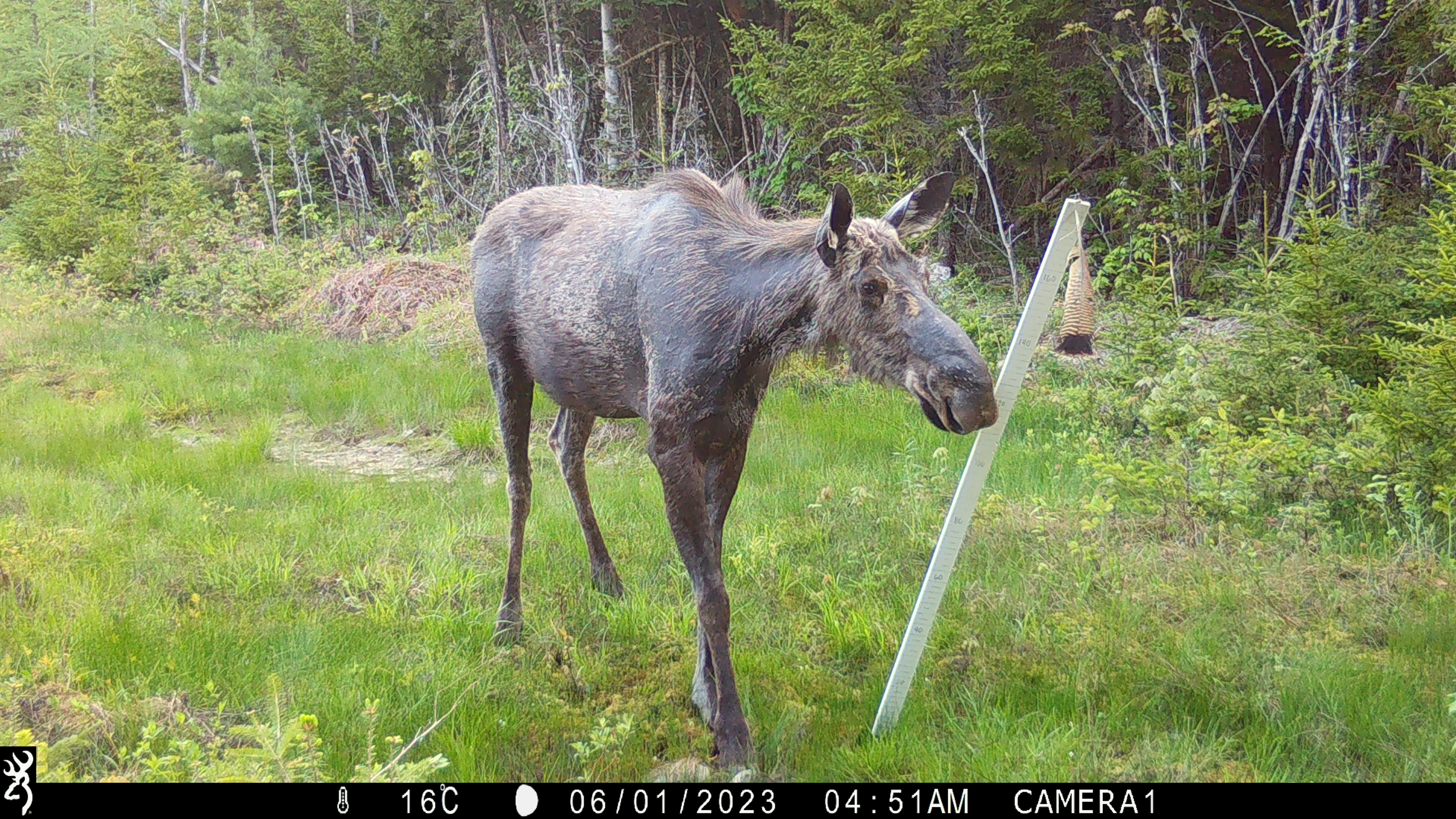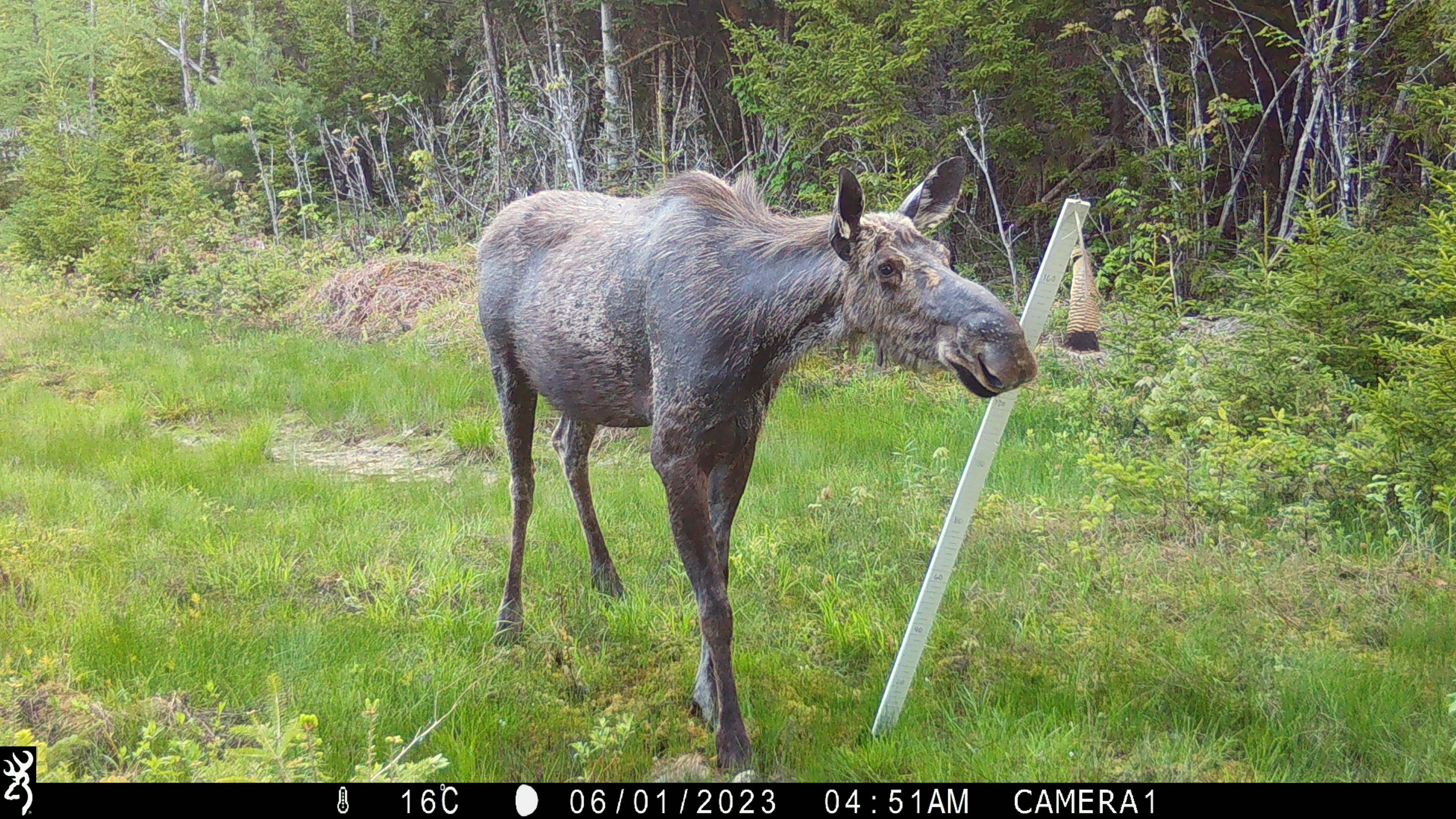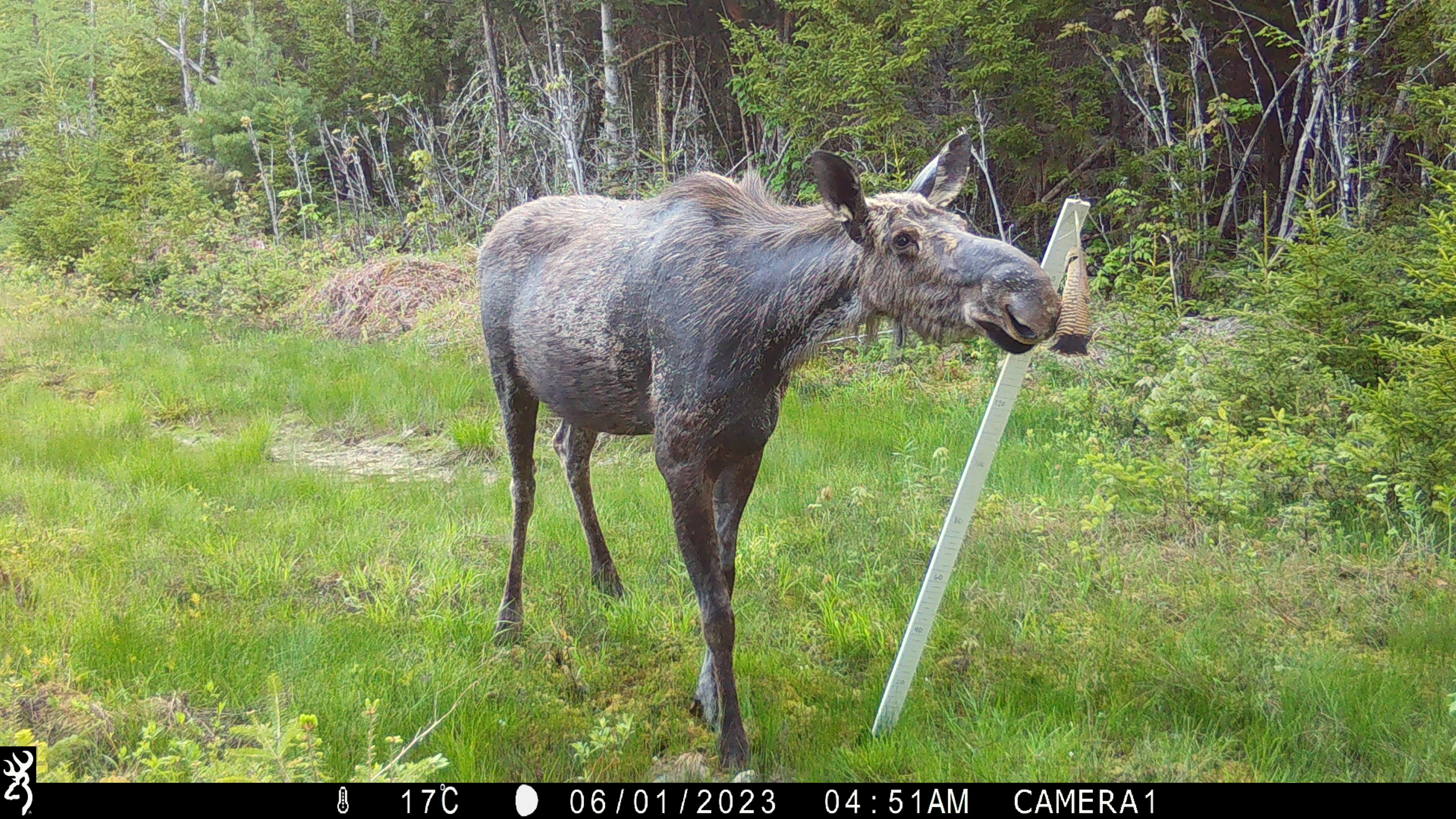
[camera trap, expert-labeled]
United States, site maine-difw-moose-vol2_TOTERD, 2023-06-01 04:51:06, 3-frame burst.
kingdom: Animalia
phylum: Chordata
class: Mammalia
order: Artiodactyla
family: Cervidae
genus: Alces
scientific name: Alces alces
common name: moose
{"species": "moose (Alces alces)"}